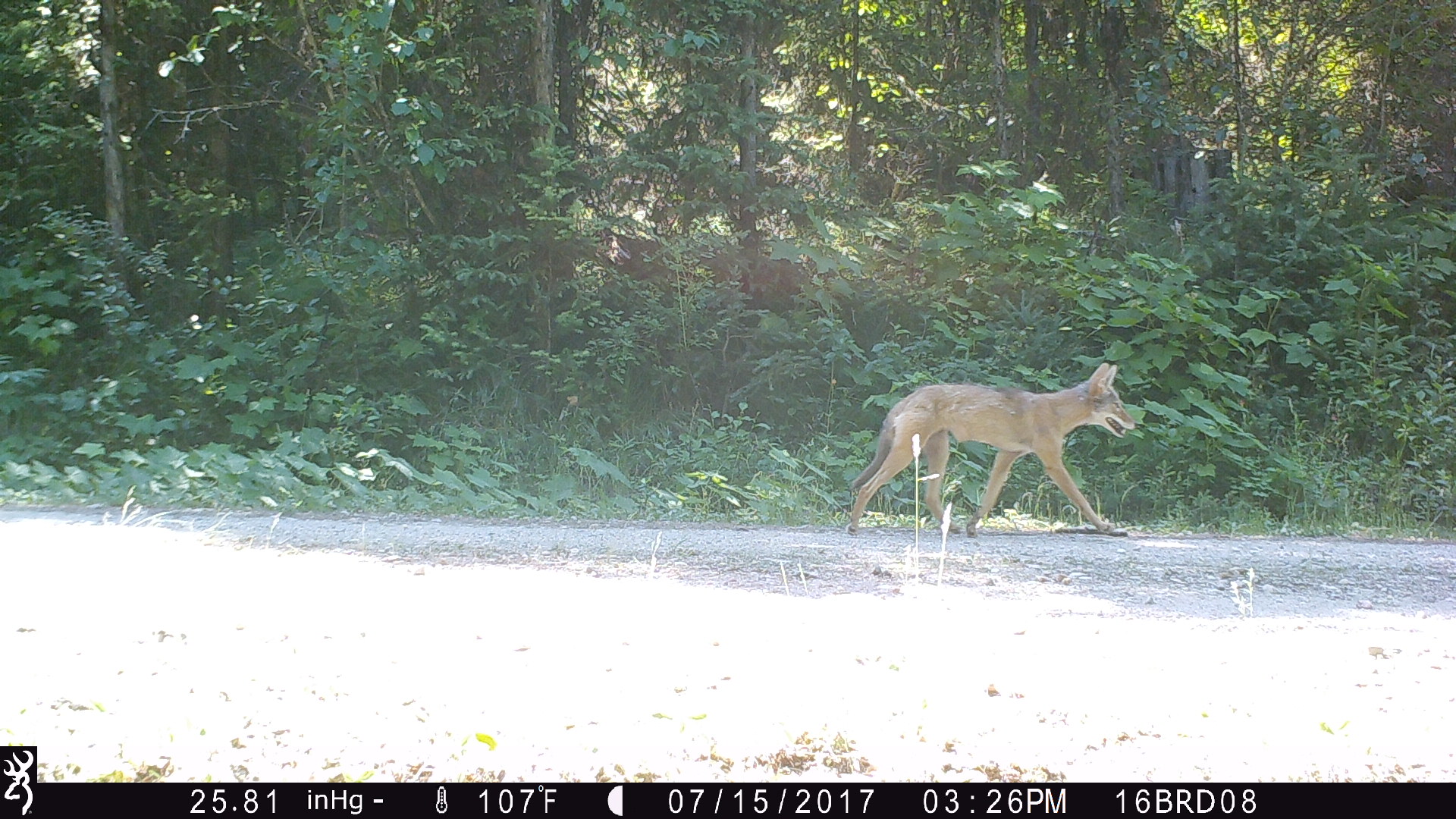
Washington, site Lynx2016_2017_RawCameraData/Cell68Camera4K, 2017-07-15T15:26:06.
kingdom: Animalia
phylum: Chordata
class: Mammalia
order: Carnivora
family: Canidae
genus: Canis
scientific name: Canis latrans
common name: coyote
Canis latrans (coyote). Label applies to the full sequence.